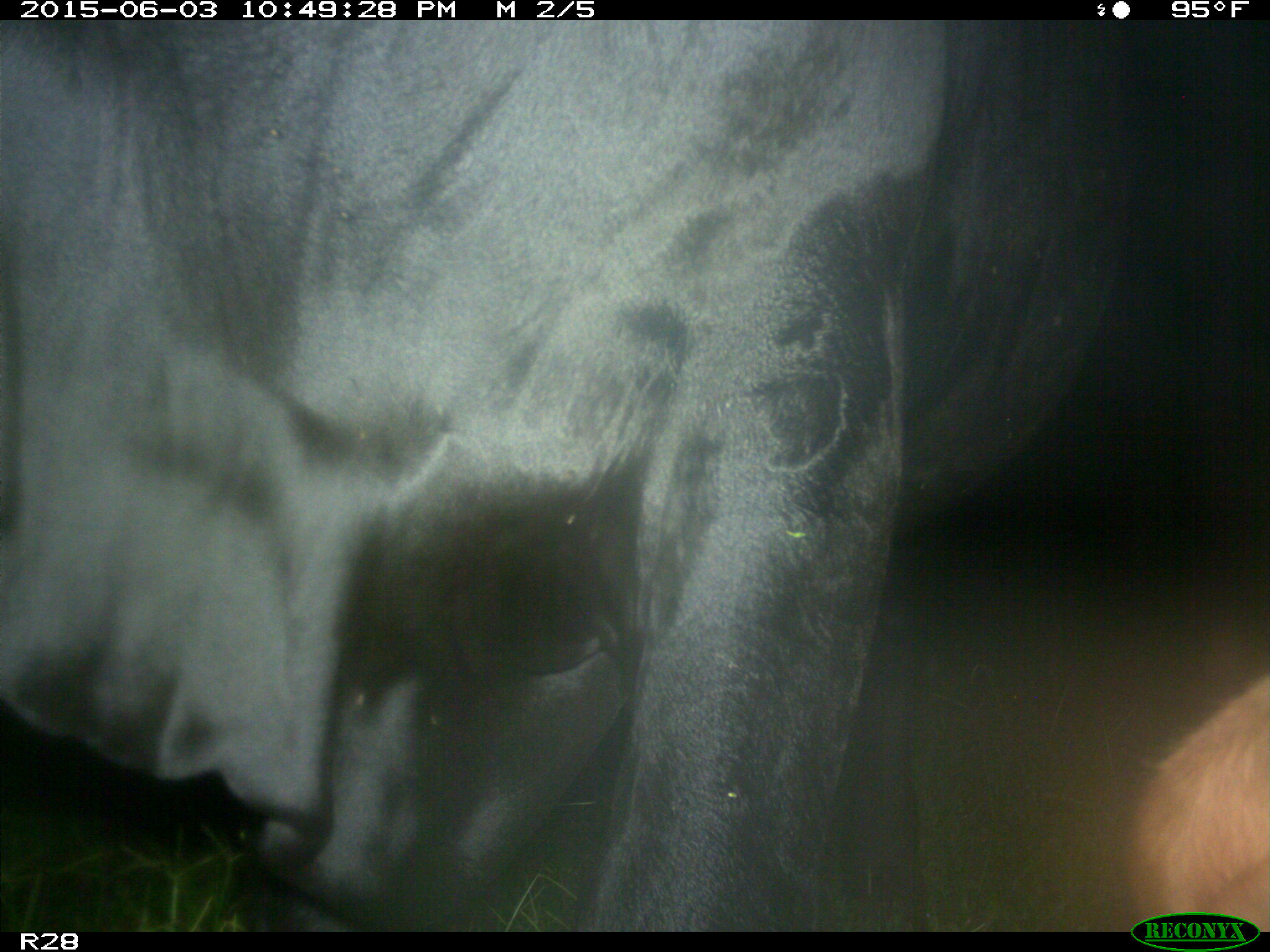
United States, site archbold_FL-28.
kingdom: Animalia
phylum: Chordata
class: Mammalia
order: Artiodactyla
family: Bovidae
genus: Bos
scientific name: Bos taurus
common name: domestic cow